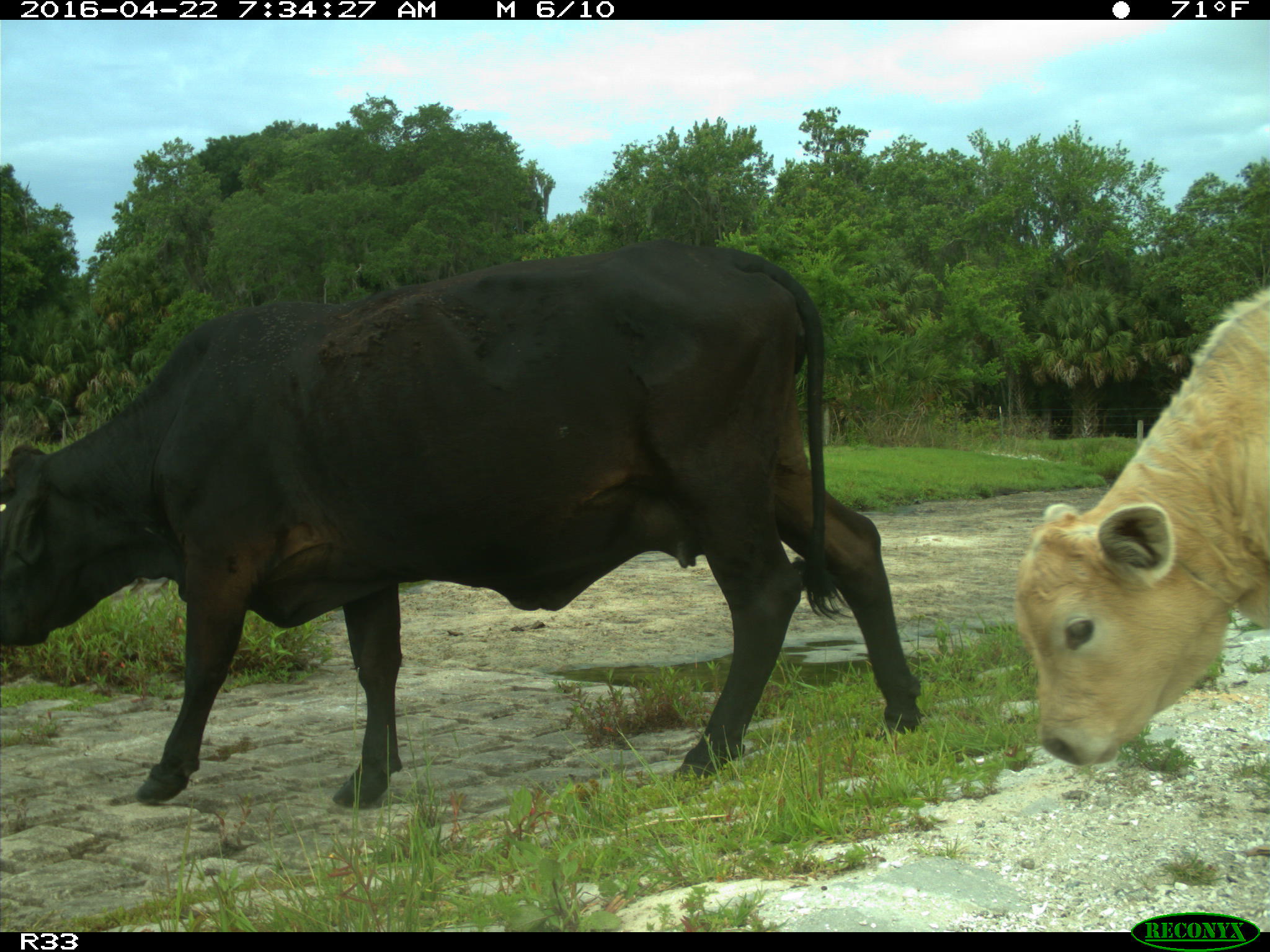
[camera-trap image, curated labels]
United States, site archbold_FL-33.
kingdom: Animalia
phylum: Chordata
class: Mammalia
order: Artiodactyla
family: Bovidae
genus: Bos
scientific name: Bos taurus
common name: domestic cow